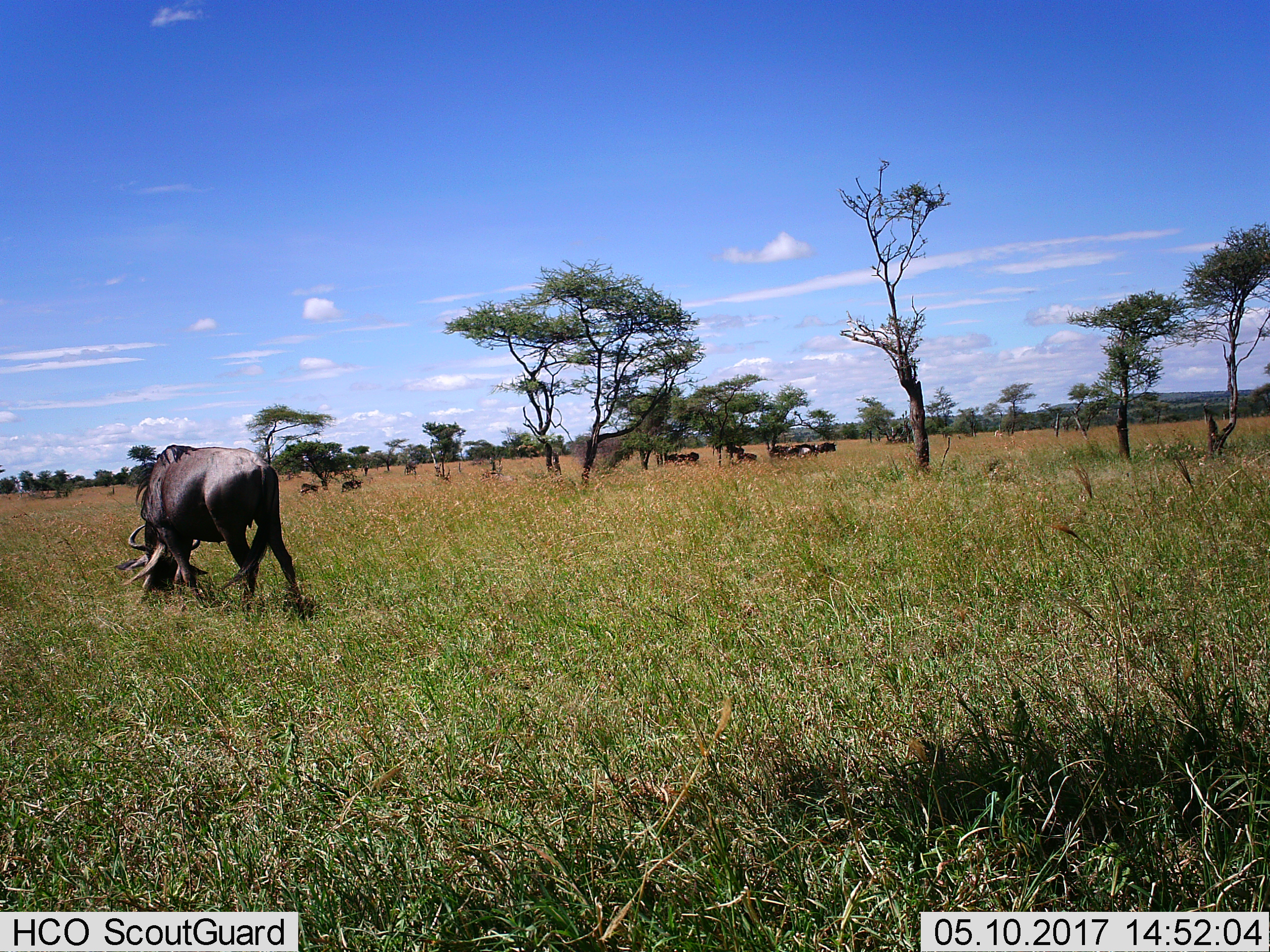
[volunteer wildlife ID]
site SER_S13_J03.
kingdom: Animalia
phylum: Chordata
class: Mammalia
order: Artiodactyla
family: Bovidae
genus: Connochaetes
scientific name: Connochaetes taurinus taurinus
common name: blue wildebeest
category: wildebeestblue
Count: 11-50.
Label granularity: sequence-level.